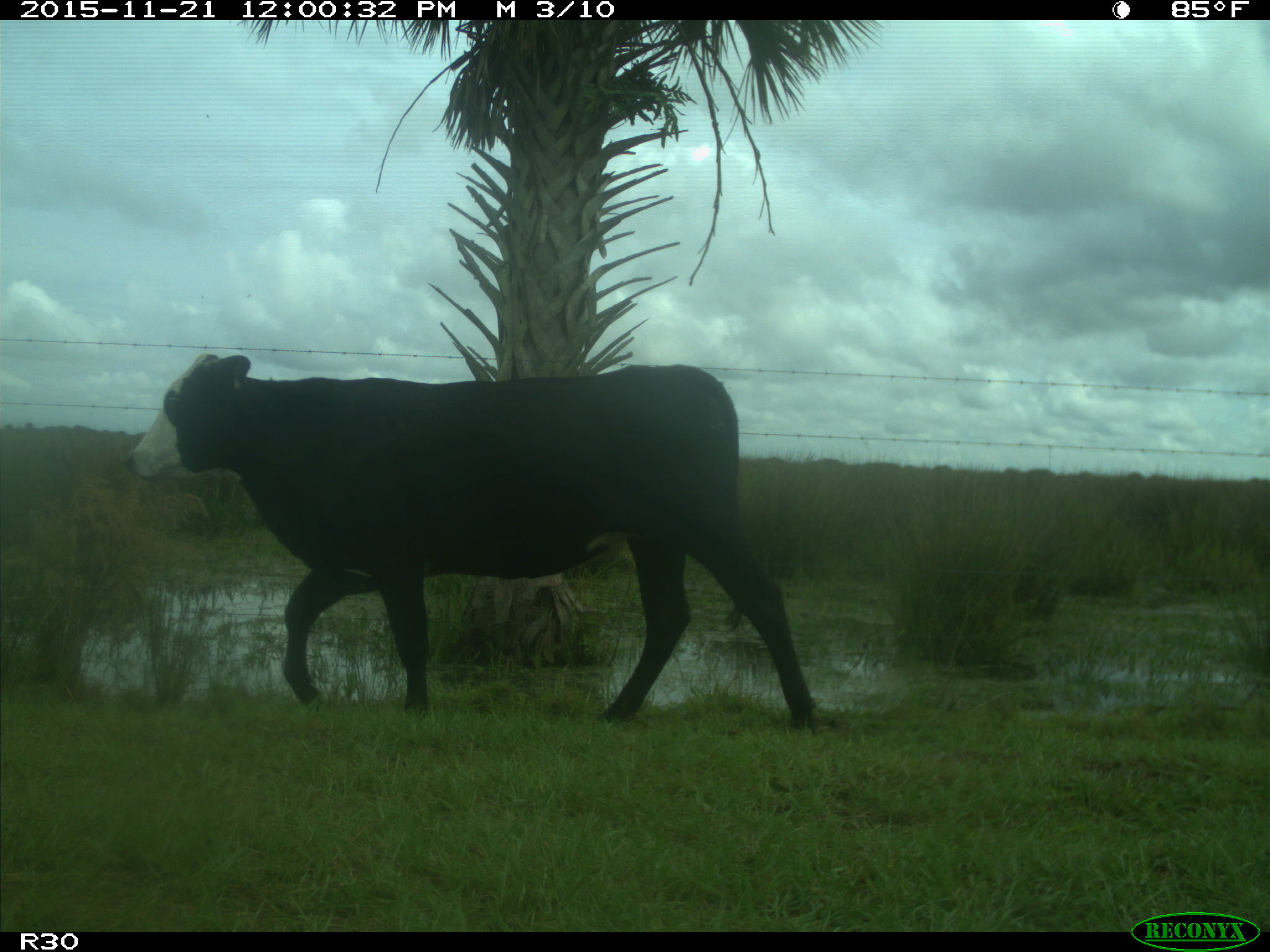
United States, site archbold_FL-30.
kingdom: Animalia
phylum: Chordata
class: Mammalia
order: Artiodactyla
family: Bovidae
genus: Bos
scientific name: Bos taurus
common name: domestic cow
Bos taurus (domestic cow).